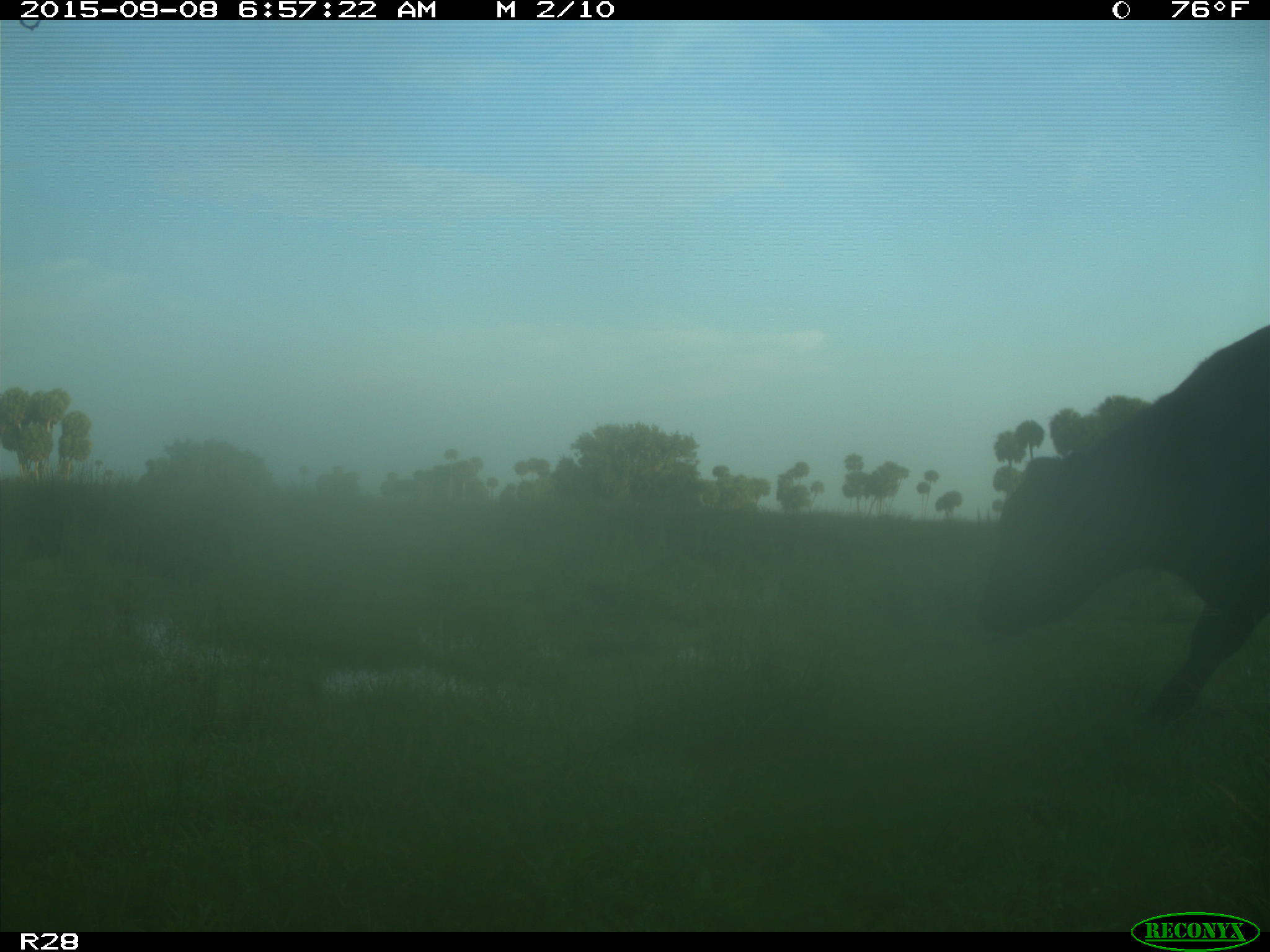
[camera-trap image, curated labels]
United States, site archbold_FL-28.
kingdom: Animalia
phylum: Chordata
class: Mammalia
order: Artiodactyla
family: Bovidae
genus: Bos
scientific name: Bos taurus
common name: domestic cow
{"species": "Bos taurus (domestic cow)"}